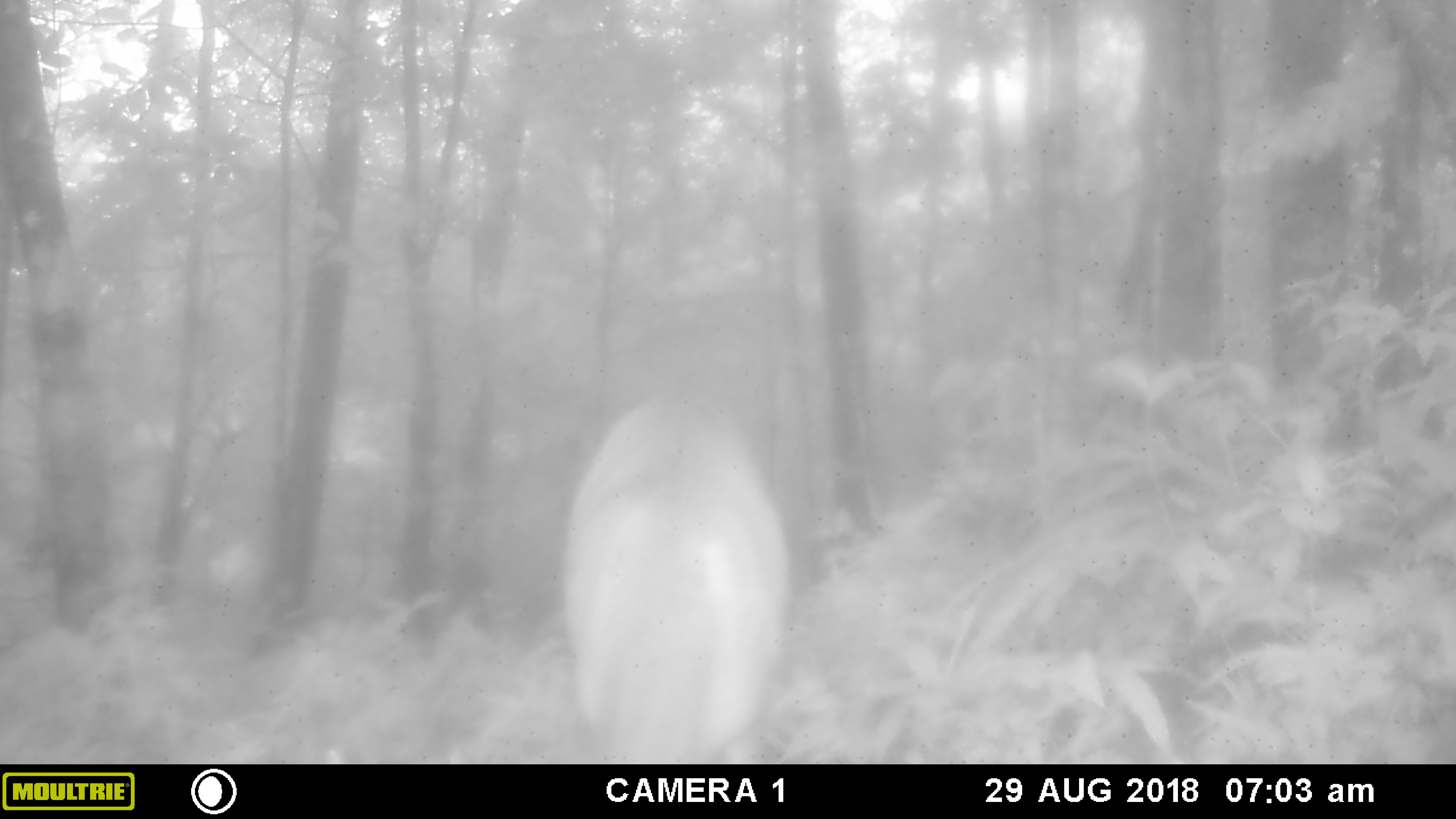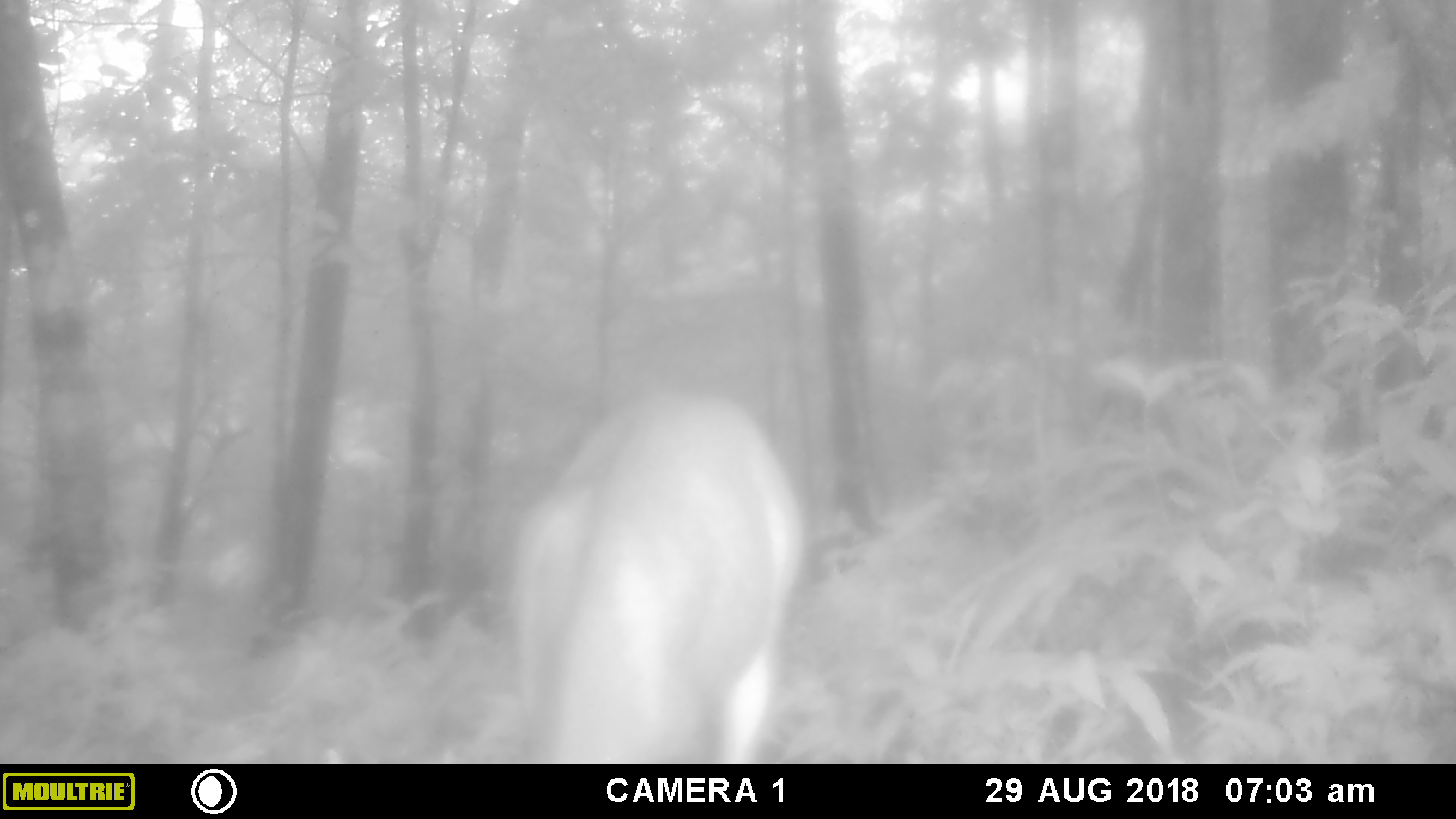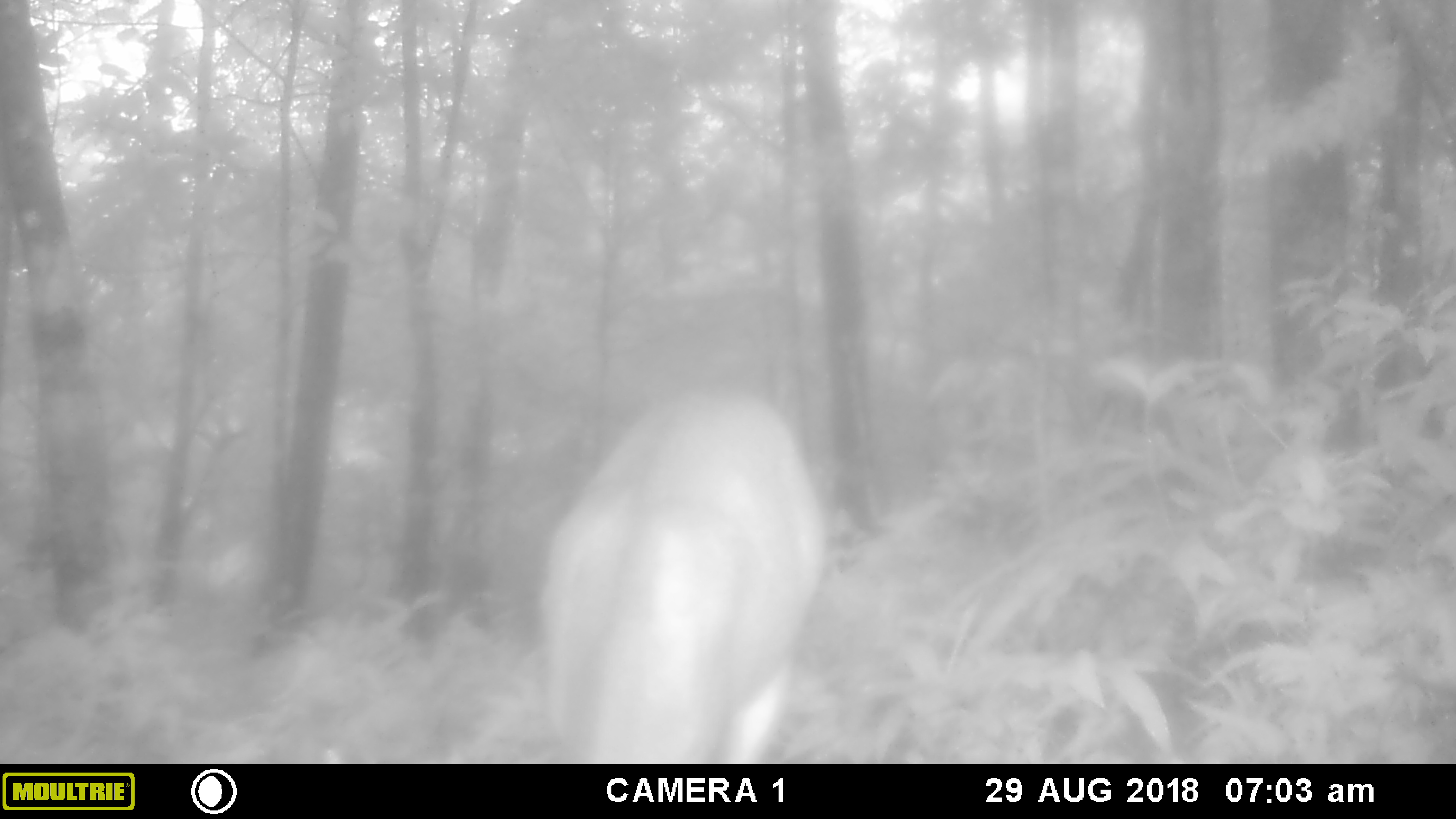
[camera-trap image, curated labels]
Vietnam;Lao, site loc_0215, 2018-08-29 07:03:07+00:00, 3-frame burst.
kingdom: Animalia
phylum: Chordata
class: Mammalia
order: Artiodactyla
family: Cervidae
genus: Muntiacus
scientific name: Muntiacus vuquangensis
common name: large-antlered muntjac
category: large antlered muntjac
Large antlered muntjac (large-antlered muntjac) (Muntiacus vuquangensis). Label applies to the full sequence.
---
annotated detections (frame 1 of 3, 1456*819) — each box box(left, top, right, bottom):
large antlered muntjac: box(559, 381, 792, 764)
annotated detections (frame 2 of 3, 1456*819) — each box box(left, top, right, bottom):
large antlered muntjac: box(500, 383, 804, 764)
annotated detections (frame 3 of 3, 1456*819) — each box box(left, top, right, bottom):
large antlered muntjac: box(534, 383, 826, 764)